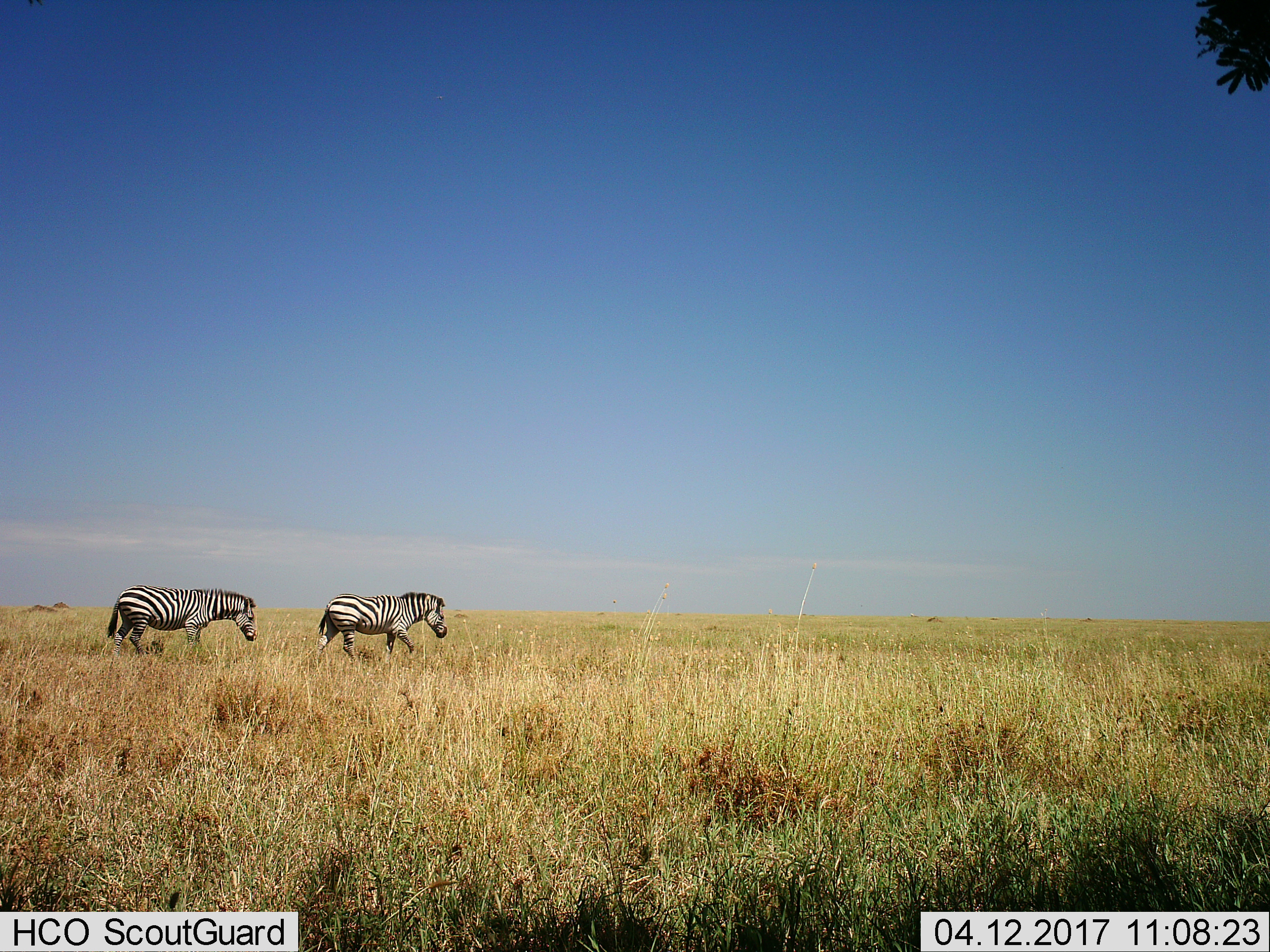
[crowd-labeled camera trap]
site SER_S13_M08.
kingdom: Animalia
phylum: Chordata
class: Mammalia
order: Perissodactyla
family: Equidae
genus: Equus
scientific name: Equus quagga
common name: plains zebra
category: zebraplains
Zebraplains (plains zebra) (Equus quagga), count 2. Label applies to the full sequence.